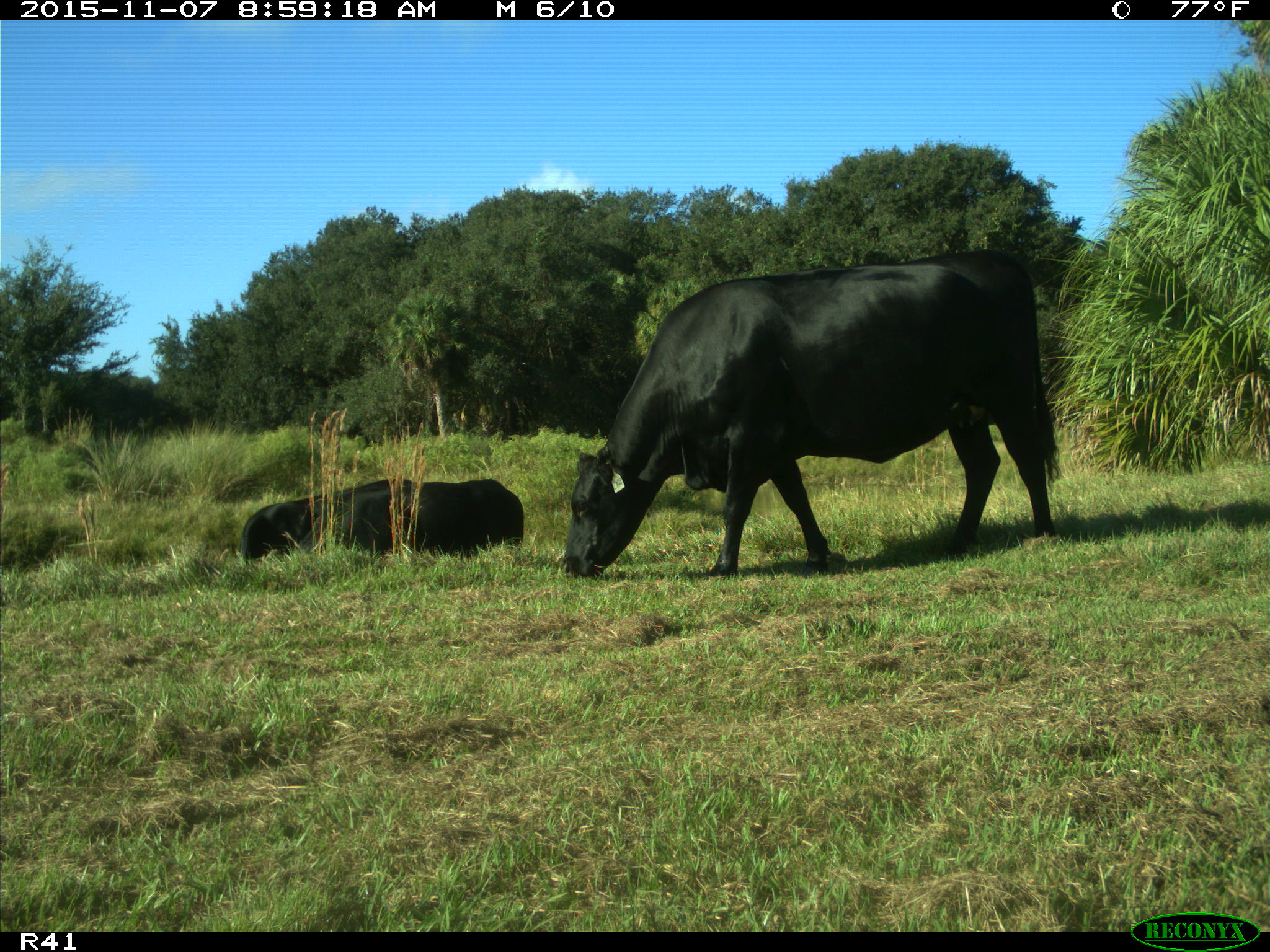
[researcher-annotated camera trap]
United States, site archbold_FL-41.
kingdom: Animalia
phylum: Chordata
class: Mammalia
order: Artiodactyla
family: Bovidae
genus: Bos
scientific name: Bos taurus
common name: domestic cow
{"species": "Bos taurus (domestic cow)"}